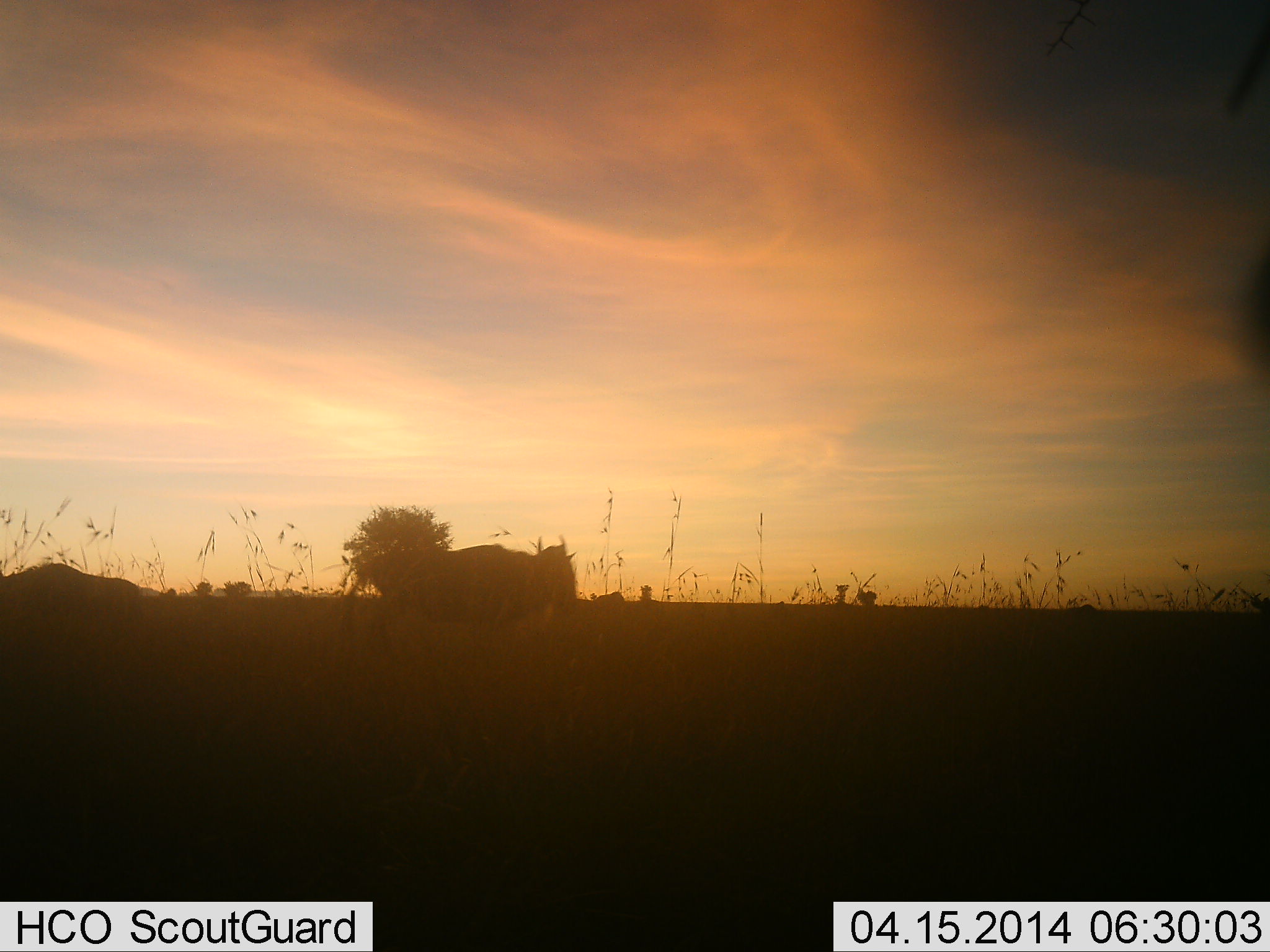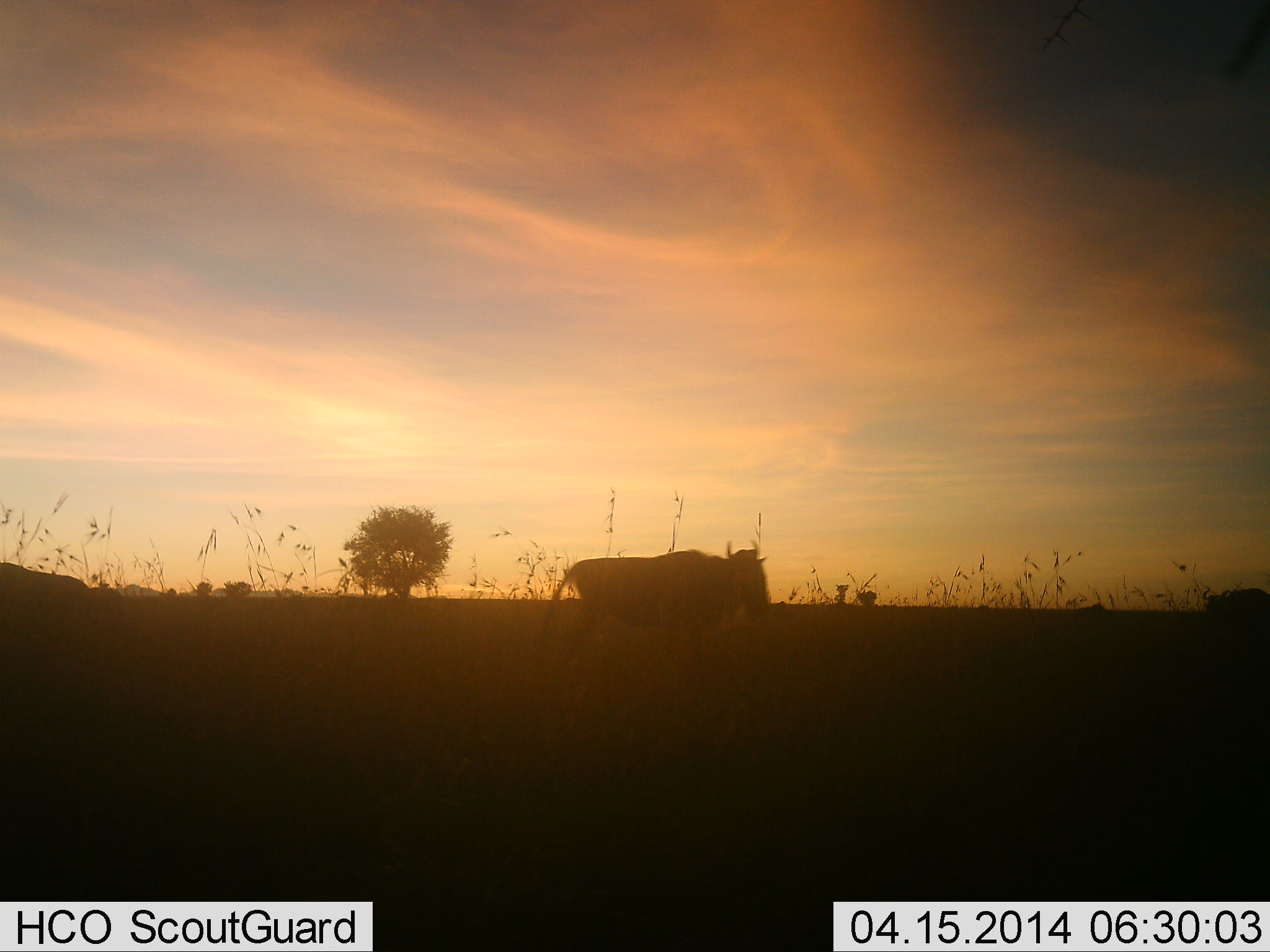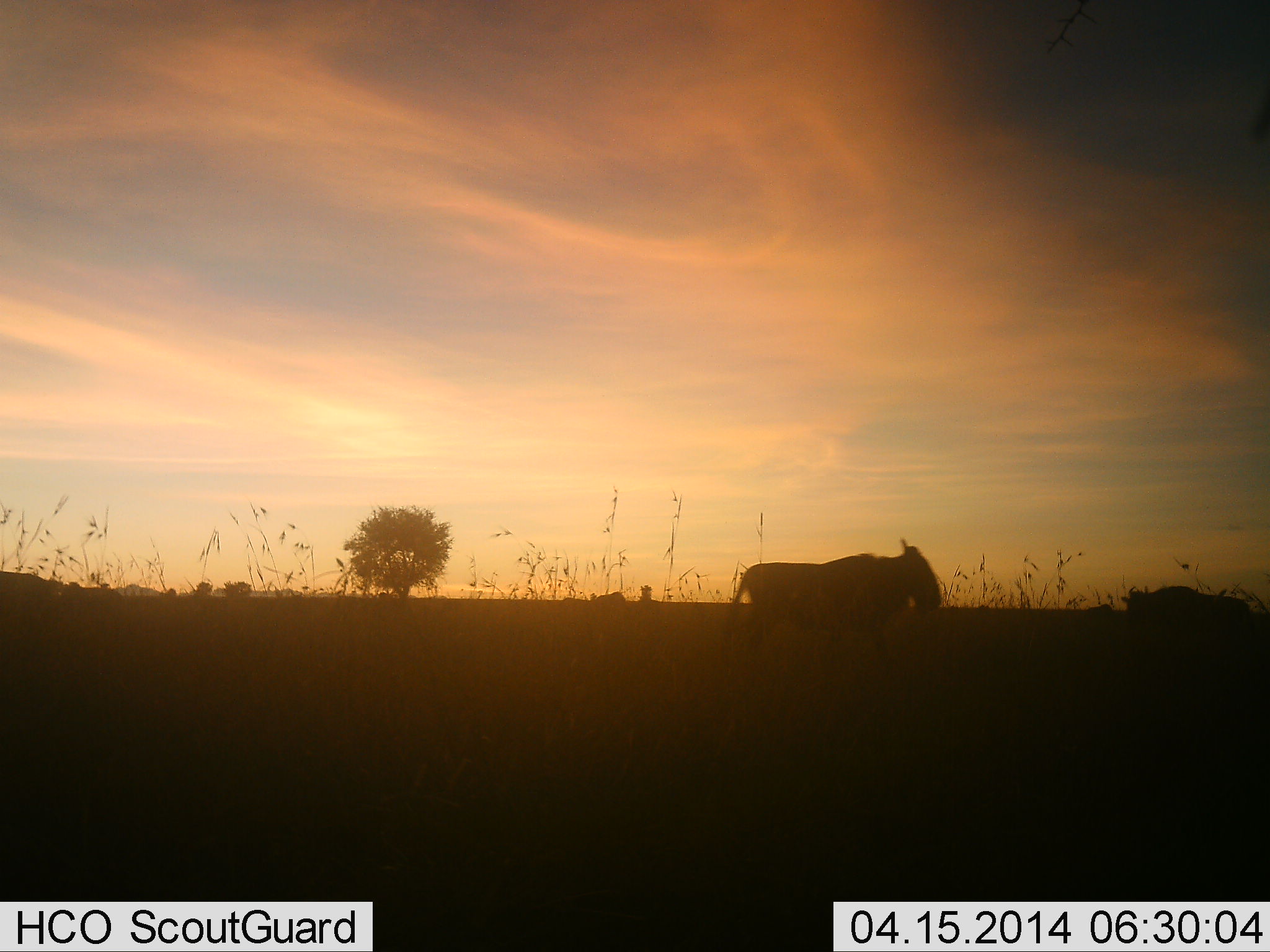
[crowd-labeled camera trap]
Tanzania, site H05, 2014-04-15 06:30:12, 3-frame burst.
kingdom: Animalia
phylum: Chordata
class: Mammalia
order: Artiodactyla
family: Bovidae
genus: Connochaetes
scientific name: Connochaetes taurinus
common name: blue wildebeest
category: wildebeest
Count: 3.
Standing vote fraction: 15%.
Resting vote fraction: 0%.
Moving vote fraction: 91%.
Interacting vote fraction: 2%.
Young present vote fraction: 0%.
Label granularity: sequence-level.